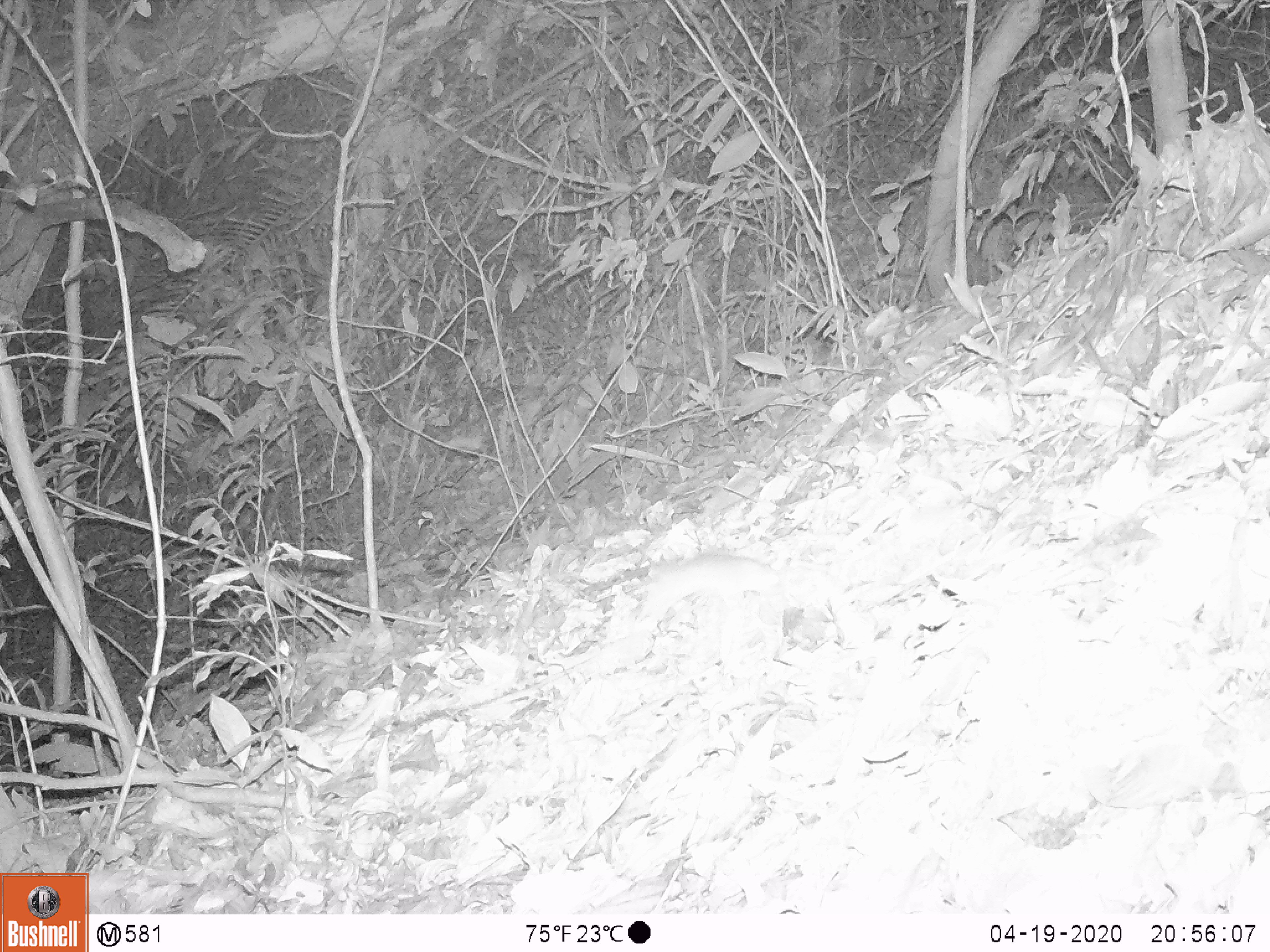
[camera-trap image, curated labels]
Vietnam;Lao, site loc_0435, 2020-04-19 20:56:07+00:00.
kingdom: Animalia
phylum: Chordata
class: Mammalia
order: Rodentia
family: Muridae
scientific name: Muridae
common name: old-world mice and rats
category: unidentified murid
Unidentified murid (old-world mice and rats) (Muridae). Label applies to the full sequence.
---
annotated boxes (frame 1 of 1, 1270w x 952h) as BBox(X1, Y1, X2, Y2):
unidentified murid: BBox(642, 546, 780, 641)